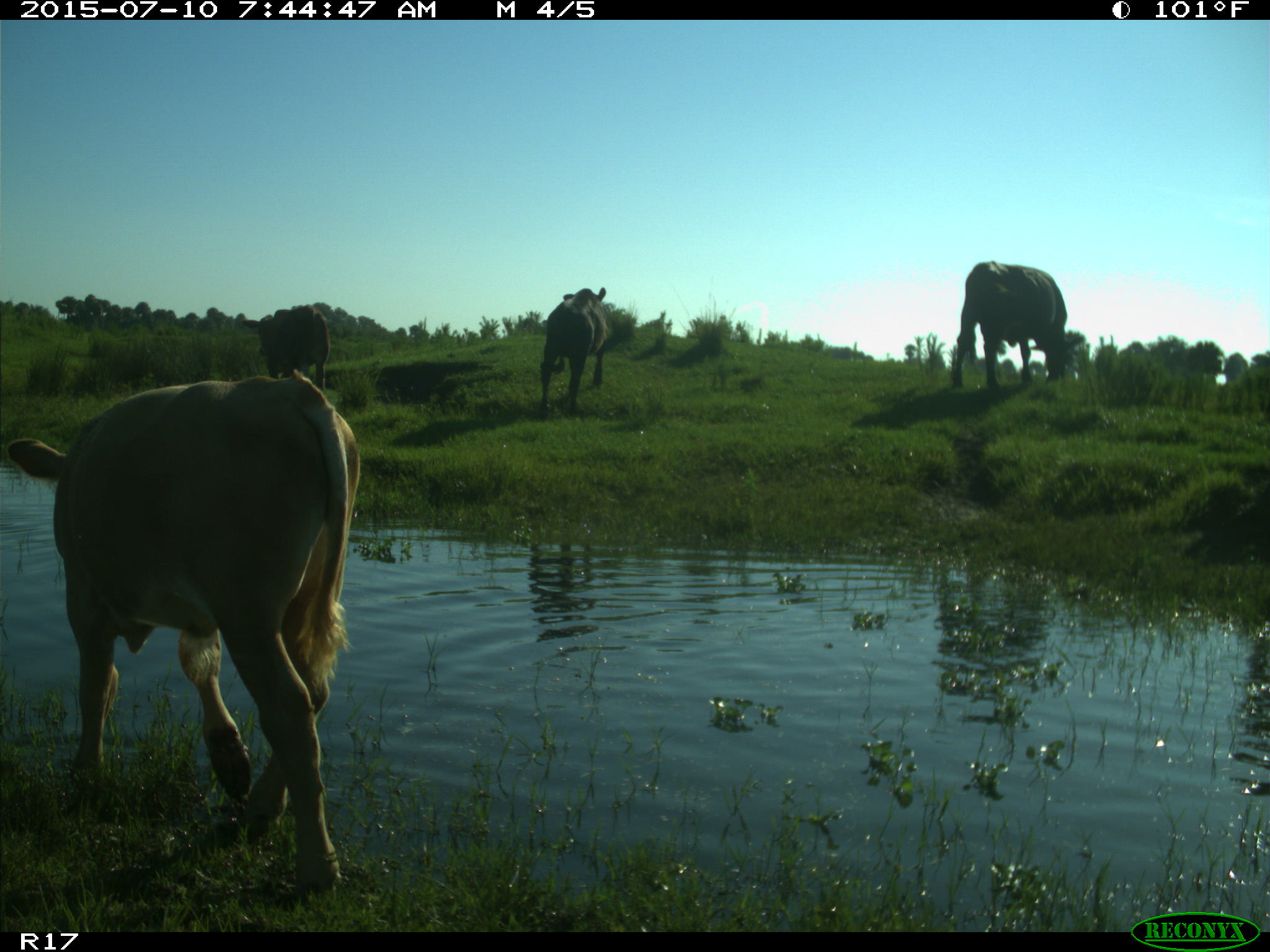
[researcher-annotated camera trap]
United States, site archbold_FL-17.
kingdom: Animalia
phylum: Chordata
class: Mammalia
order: Artiodactyla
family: Bovidae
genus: Bos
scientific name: Bos taurus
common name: domestic cow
Bos taurus (domestic cow).